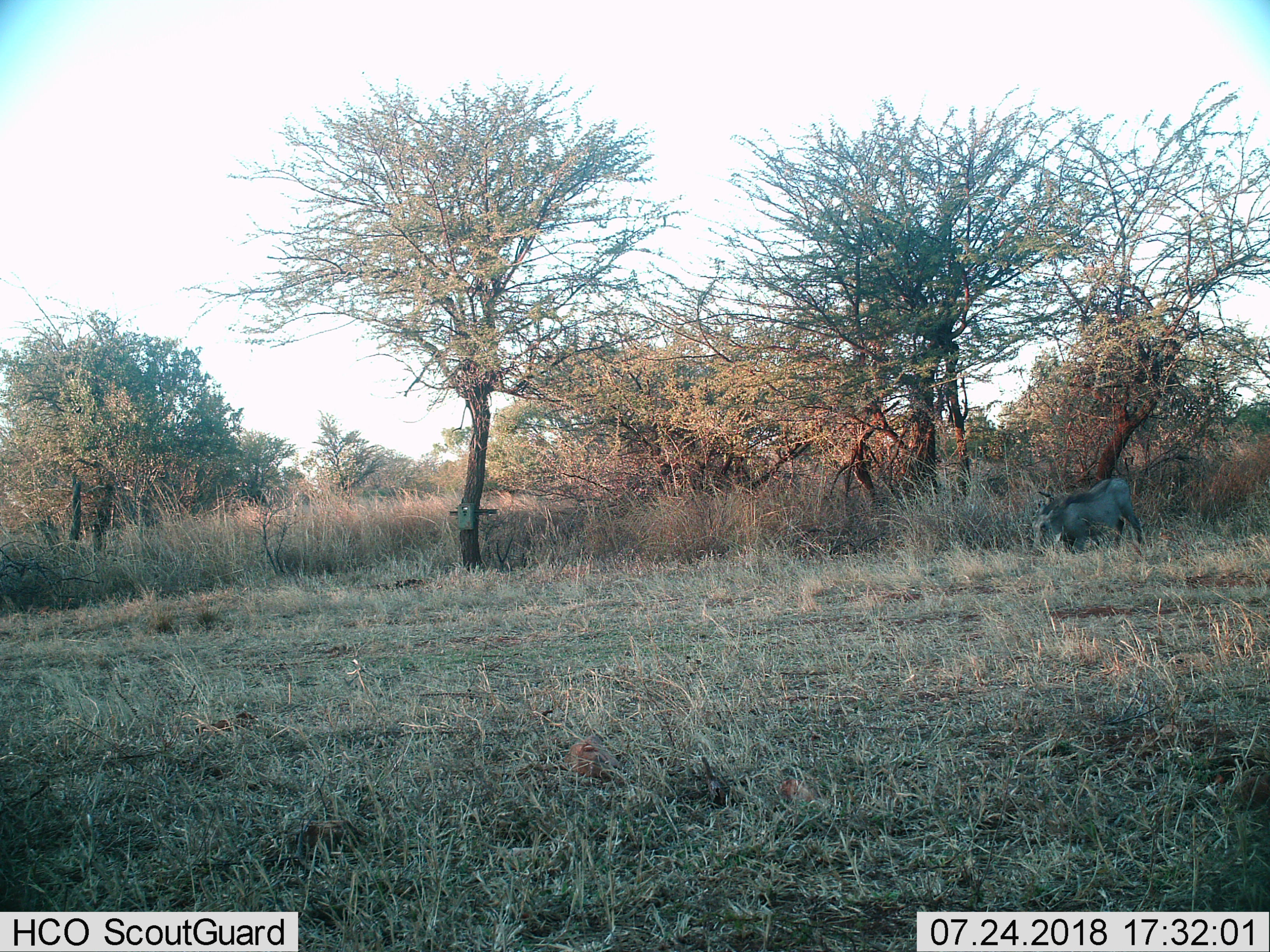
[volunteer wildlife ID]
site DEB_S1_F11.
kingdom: Animalia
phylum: Chordata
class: Mammalia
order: Artiodactyla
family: Suidae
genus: Phacochoerus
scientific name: Phacochoerus africanus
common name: warthog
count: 1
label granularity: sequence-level